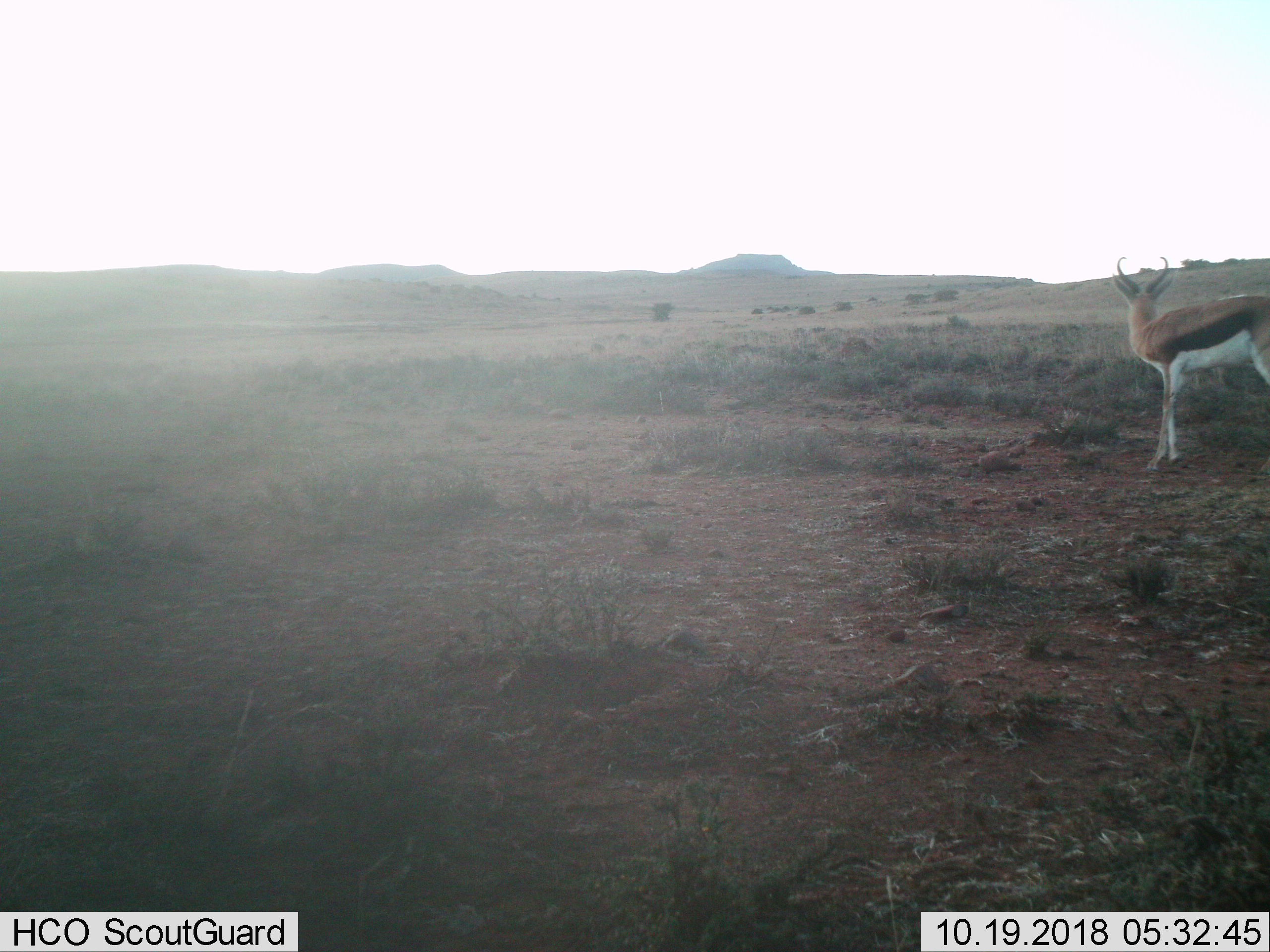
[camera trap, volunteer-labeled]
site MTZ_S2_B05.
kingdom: Animalia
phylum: Chordata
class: Mammalia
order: Artiodactyla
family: Bovidae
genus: Antidorcas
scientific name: Antidorcas marsupialis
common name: springbok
Springbok (Antidorcas marsupialis), count 1. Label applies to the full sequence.